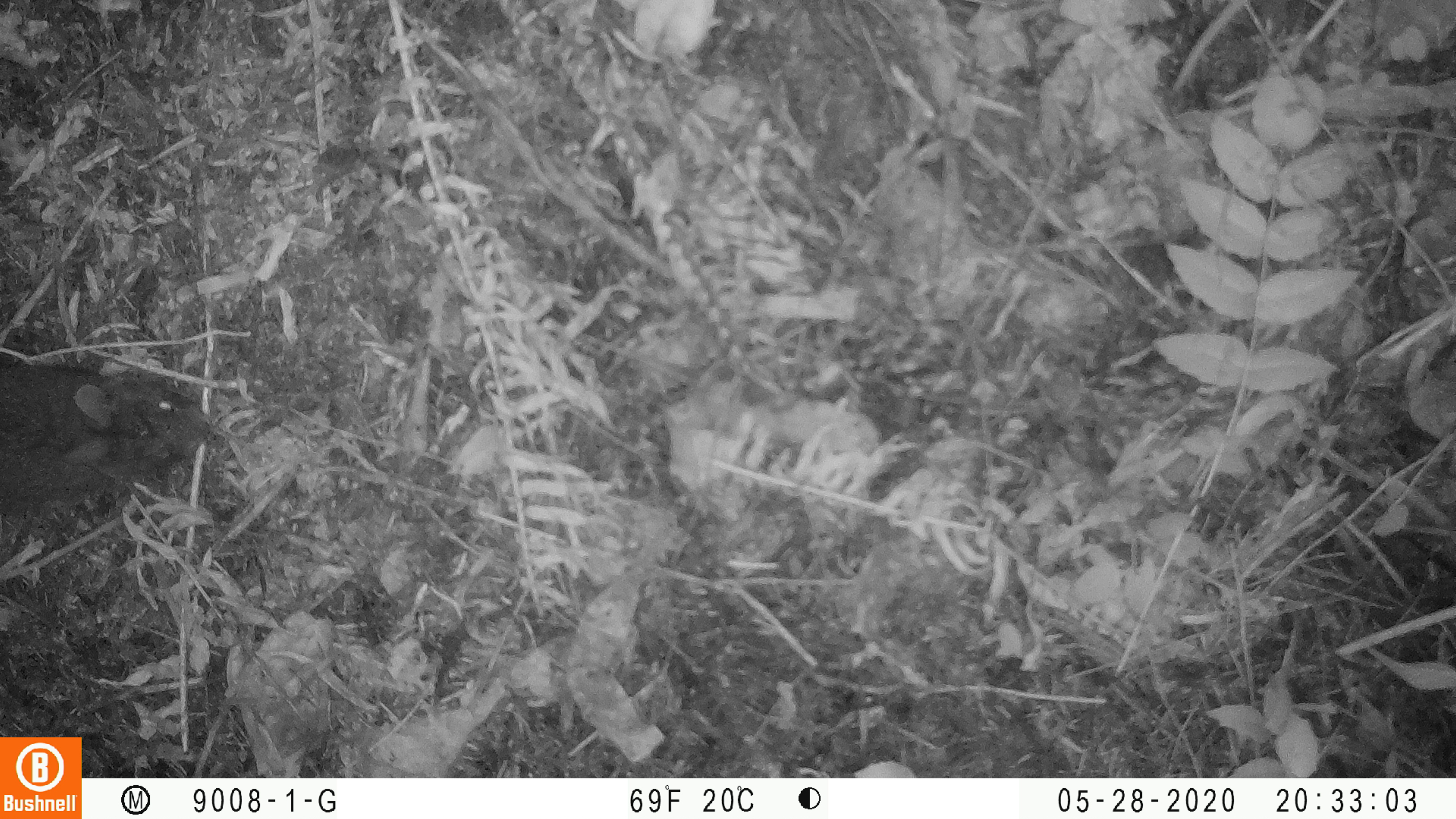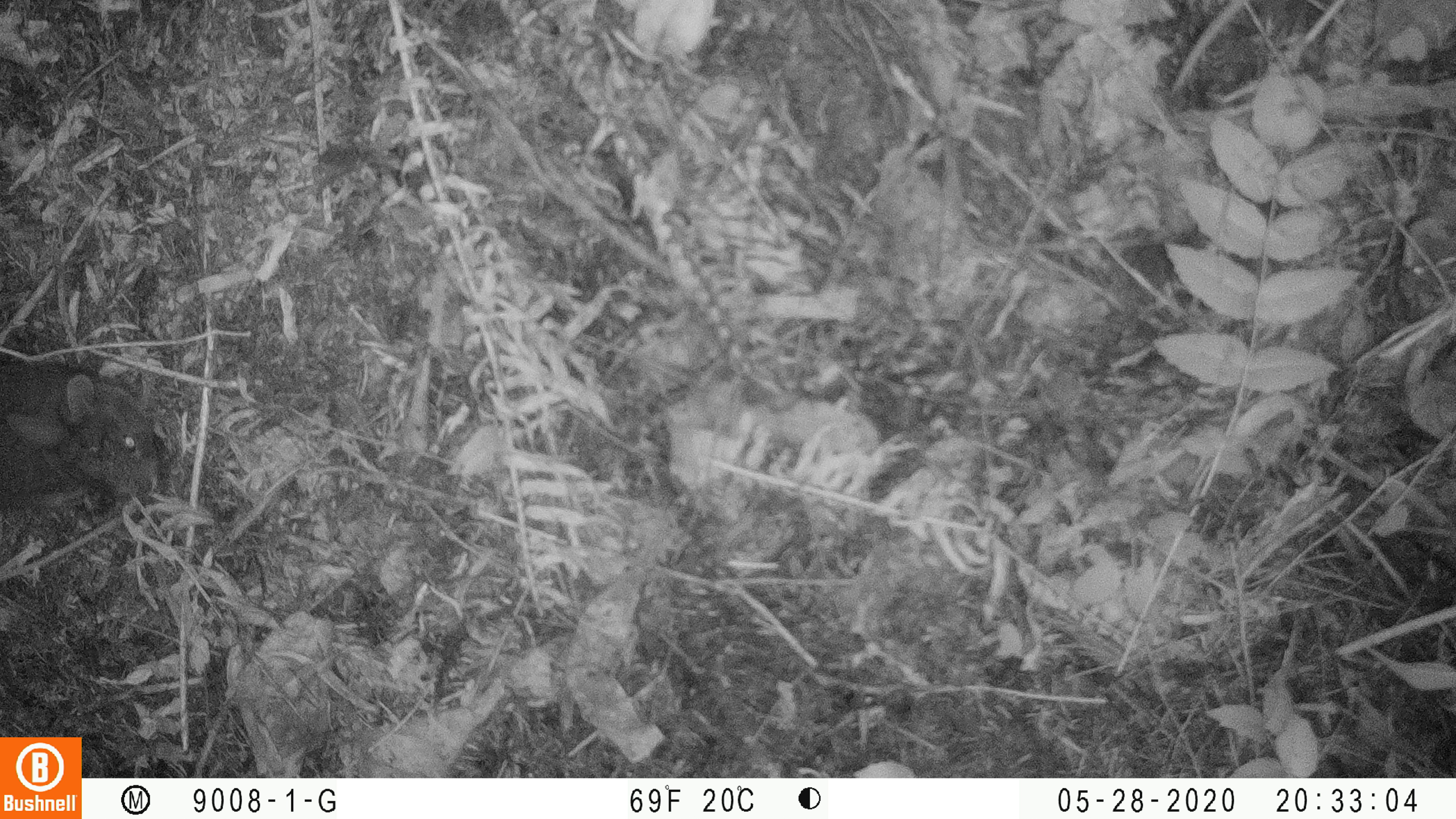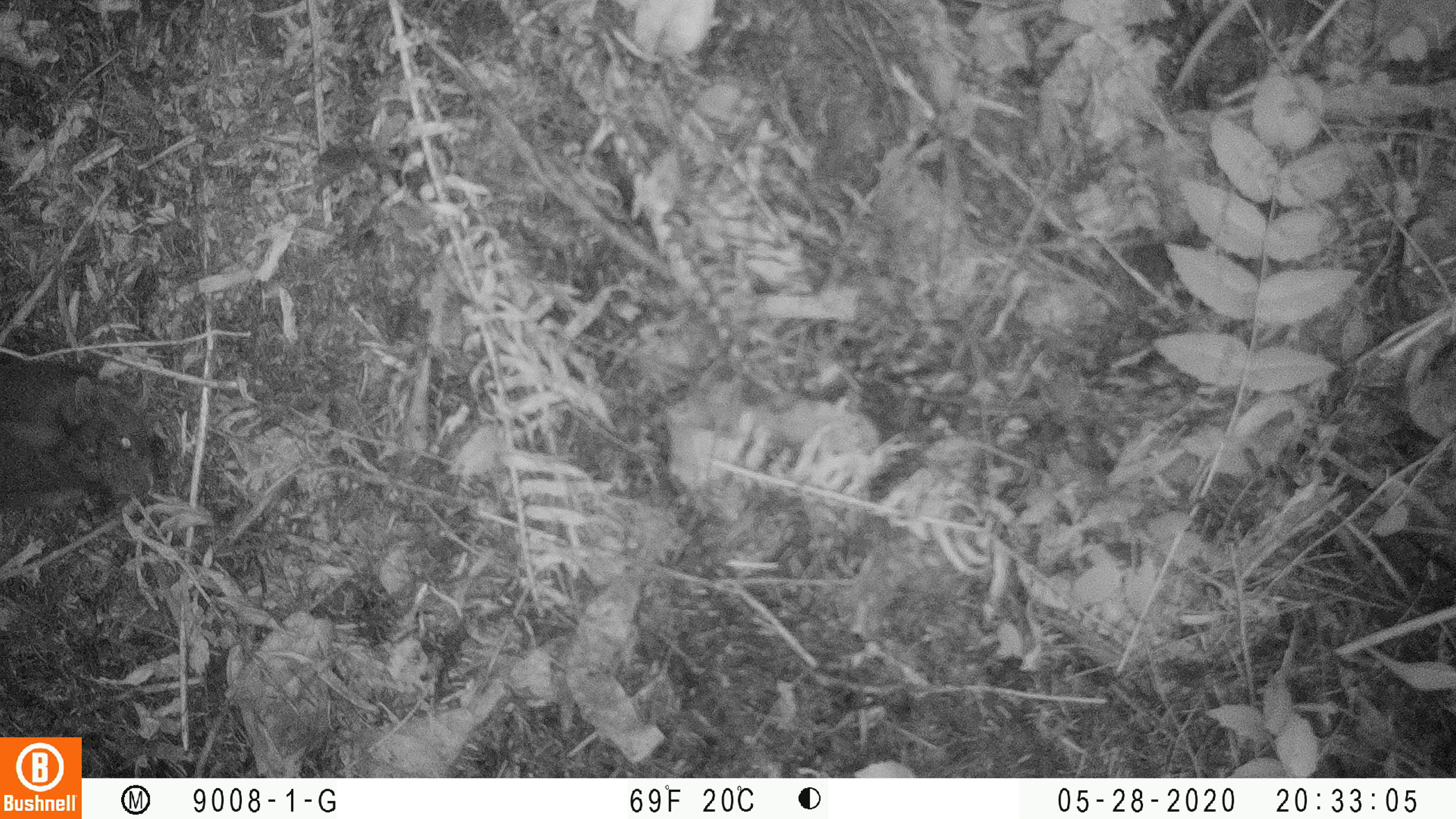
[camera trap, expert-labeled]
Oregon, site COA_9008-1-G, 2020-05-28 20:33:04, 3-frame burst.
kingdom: Animalia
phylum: Chordata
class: Mammalia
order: Lagomorpha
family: Leporidae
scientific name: Leporidae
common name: hares and rabbits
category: leporidae family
Leporidae family (hares and rabbits) (Leporidae).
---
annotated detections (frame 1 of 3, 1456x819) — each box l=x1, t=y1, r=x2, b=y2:
leporidae family: l=2, t=354, r=209, b=512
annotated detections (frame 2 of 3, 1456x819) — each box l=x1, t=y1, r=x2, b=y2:
leporidae family: l=1, t=357, r=159, b=517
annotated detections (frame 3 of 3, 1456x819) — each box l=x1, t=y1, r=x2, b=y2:
leporidae family: l=1, t=357, r=161, b=515